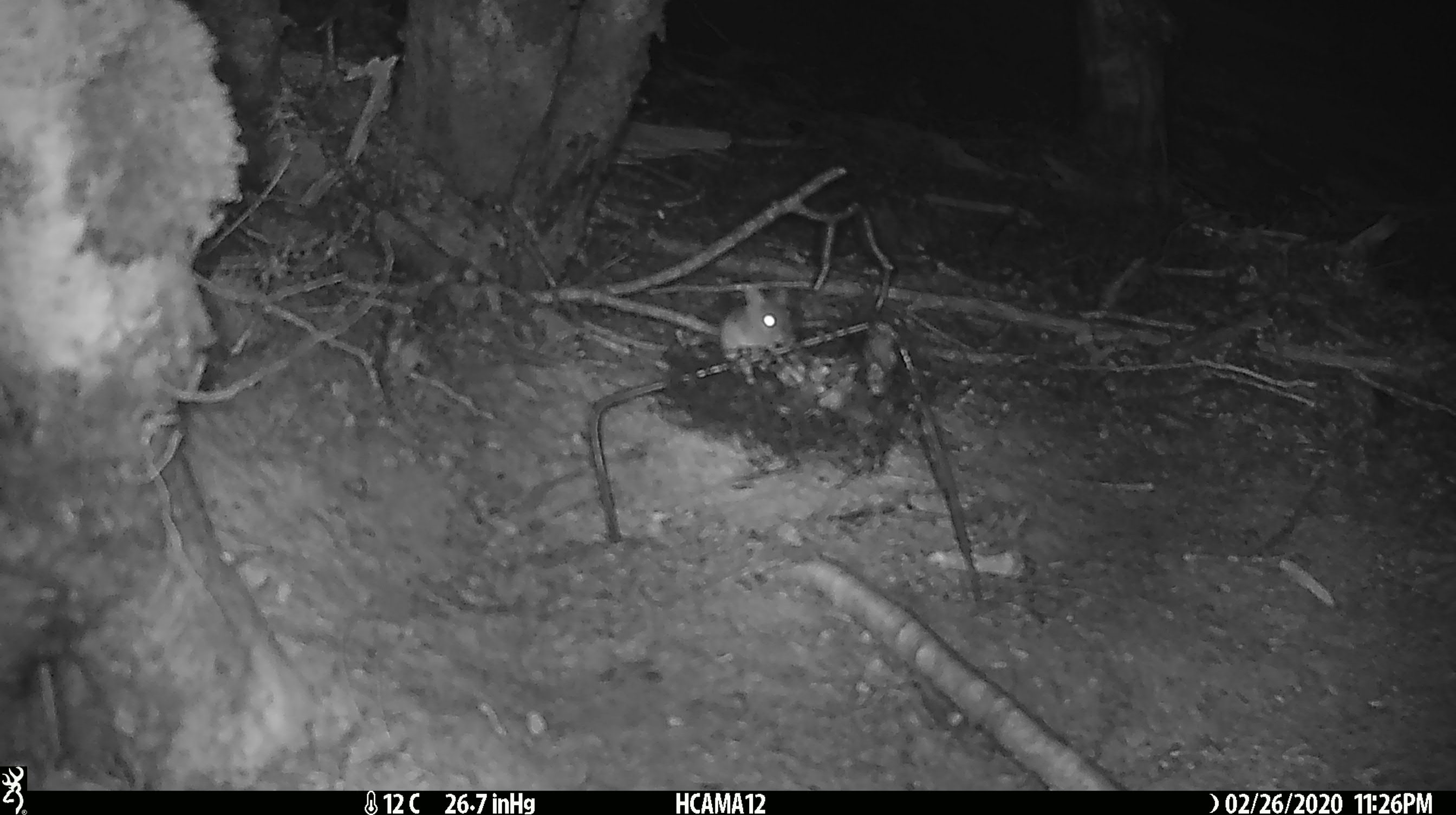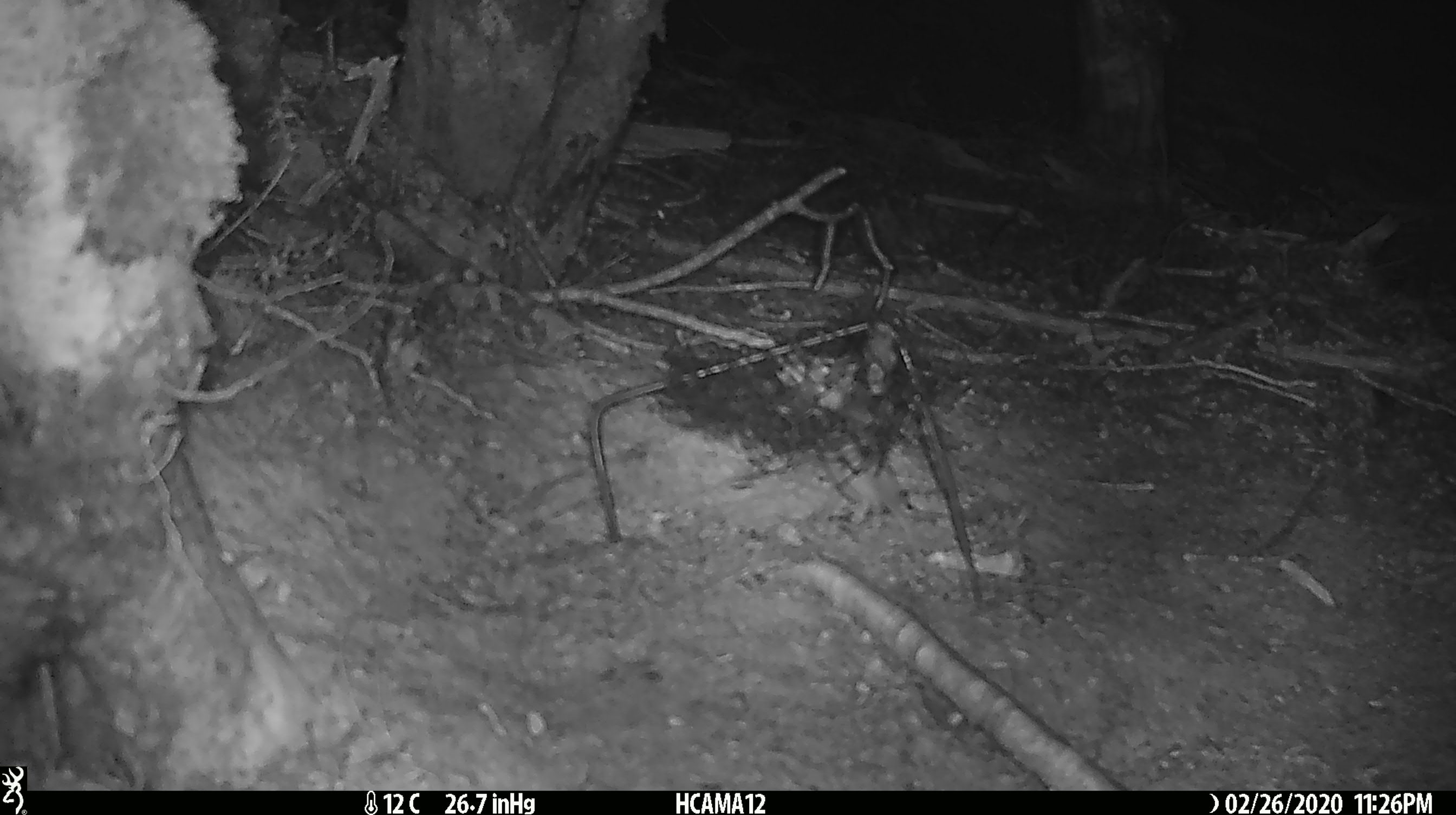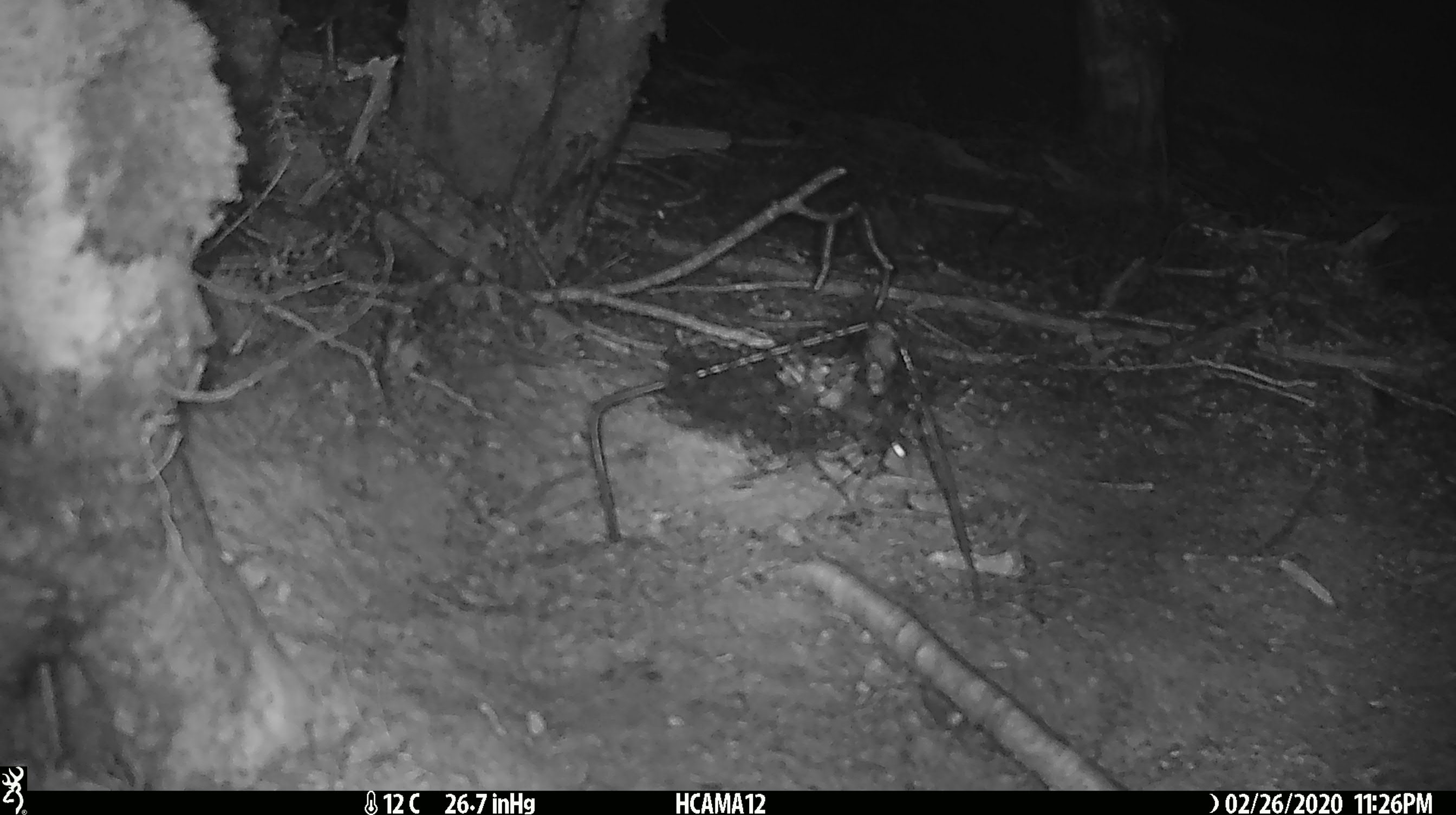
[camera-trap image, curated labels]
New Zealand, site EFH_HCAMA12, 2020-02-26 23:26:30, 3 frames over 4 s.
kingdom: Animalia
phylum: Chordata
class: Mammalia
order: Rodentia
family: Muridae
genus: Mus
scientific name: Mus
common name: mouse